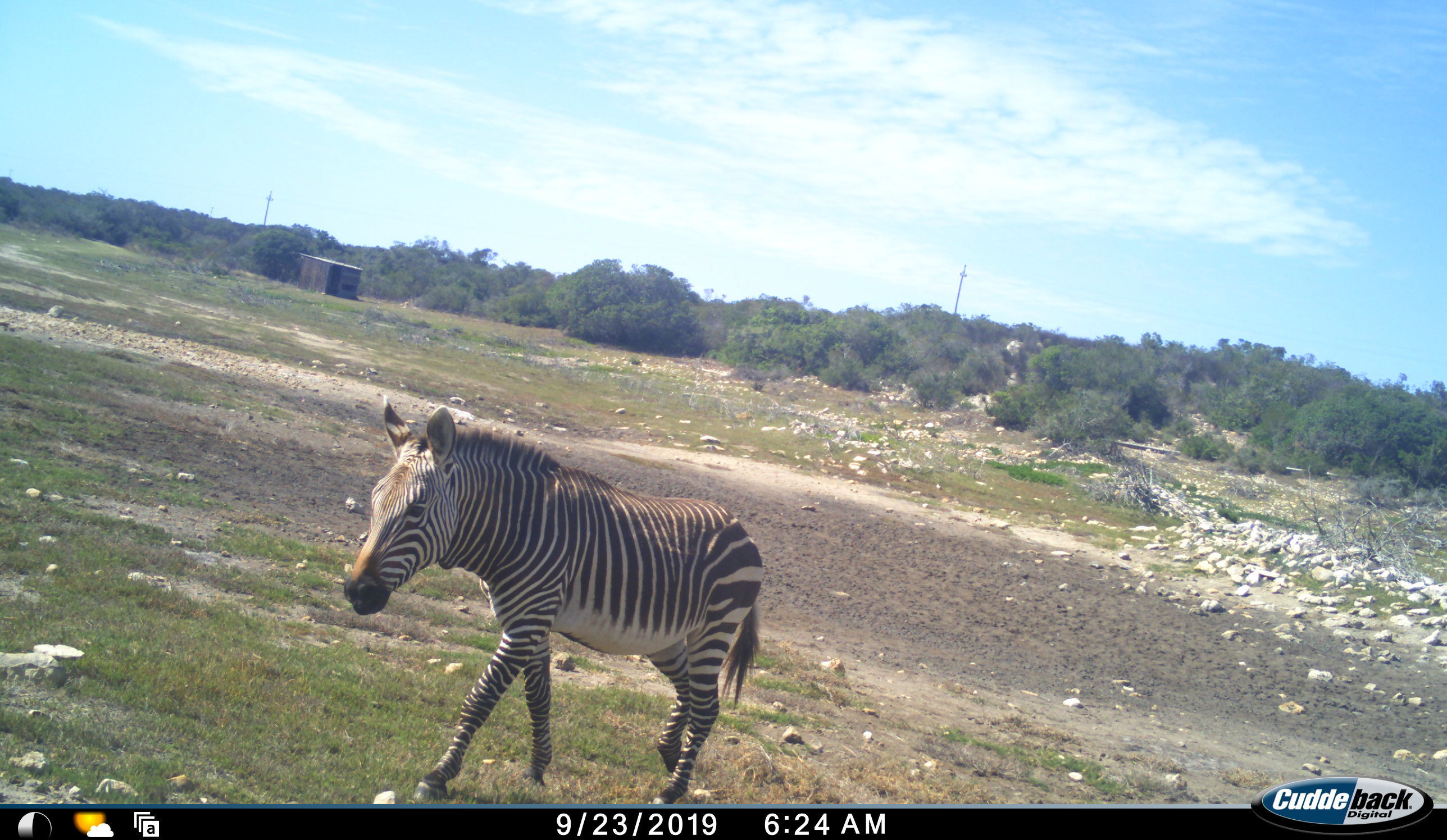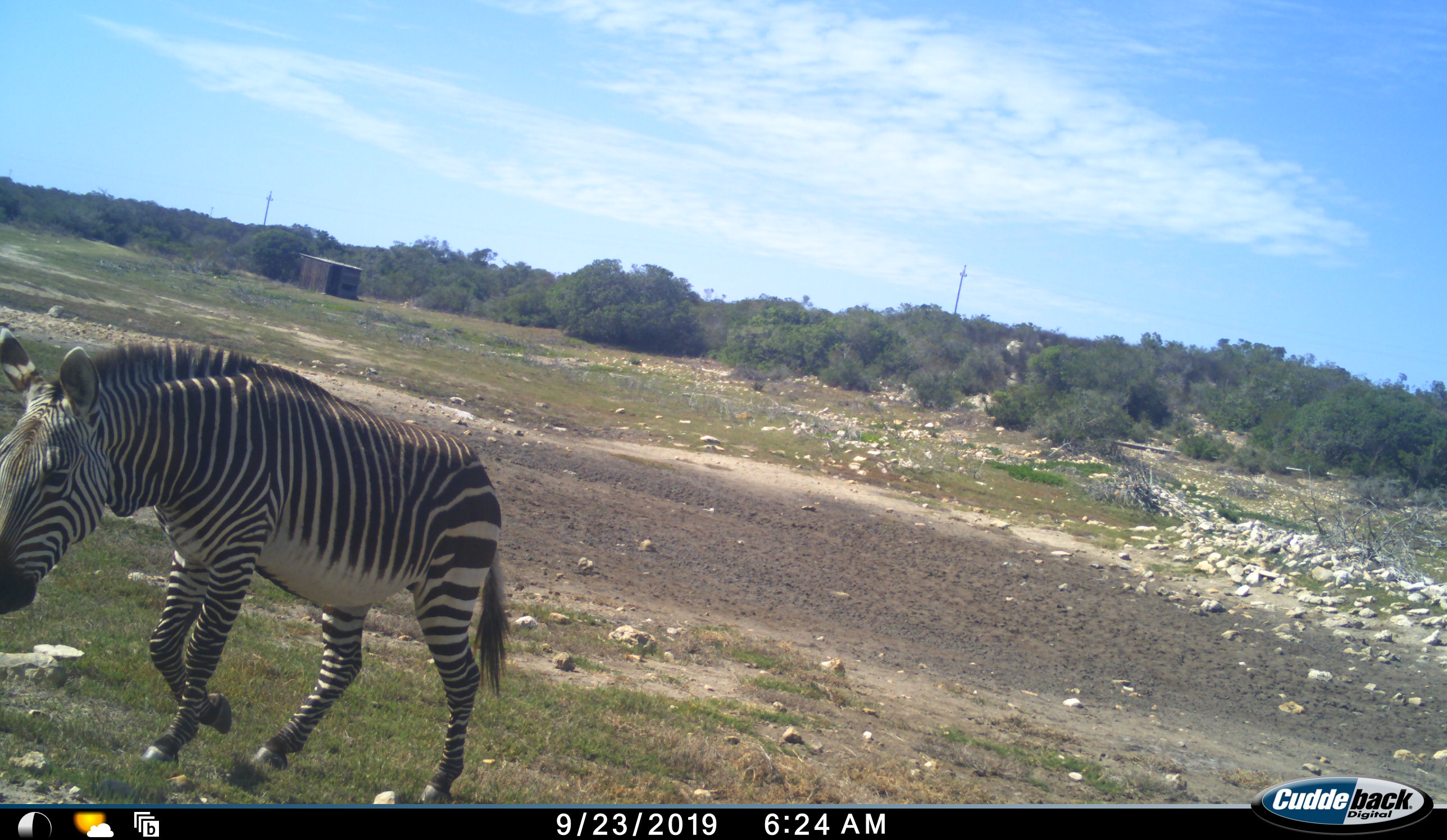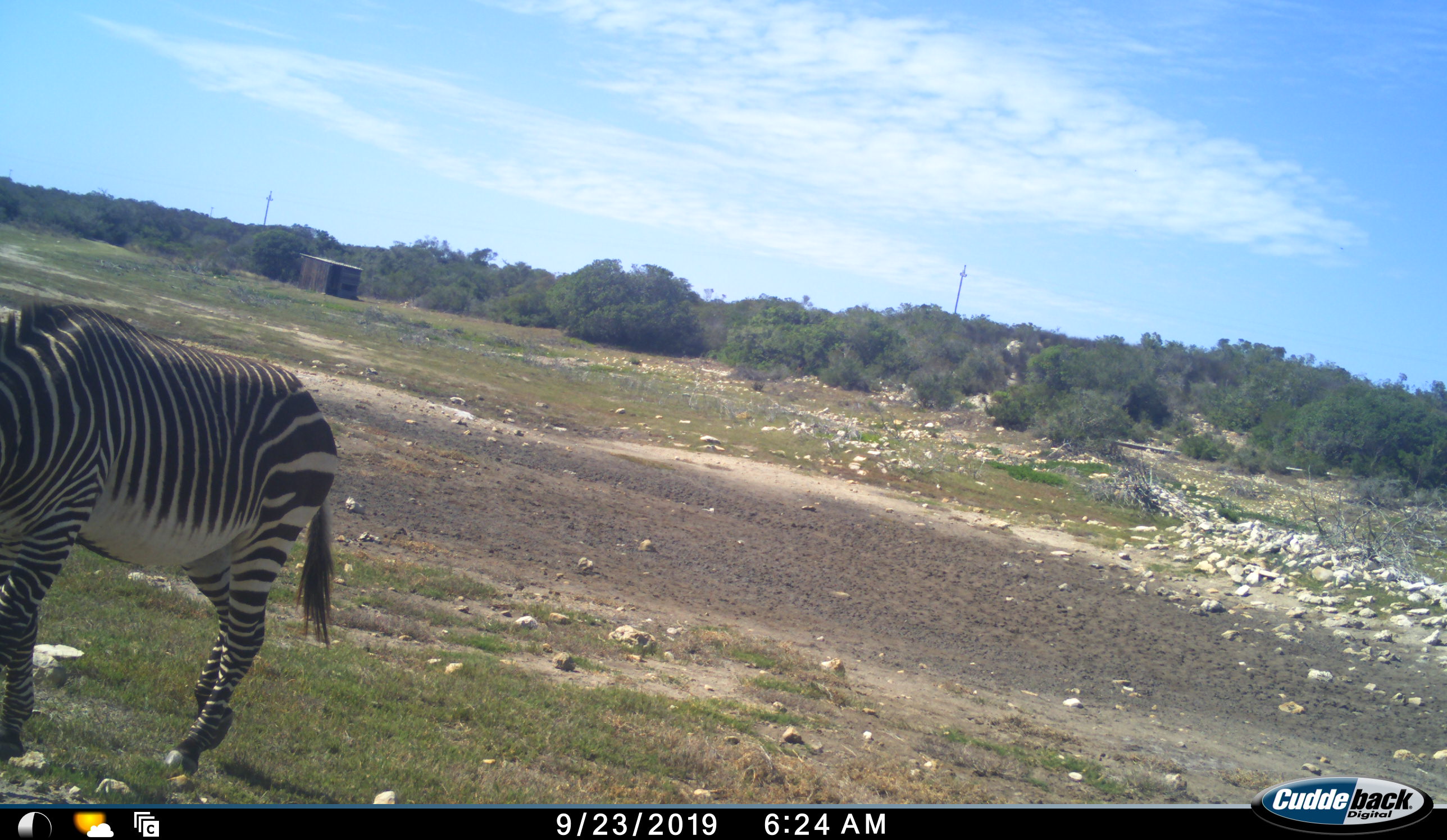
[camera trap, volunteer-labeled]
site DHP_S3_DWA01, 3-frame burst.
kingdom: Animalia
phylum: Chordata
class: Mammalia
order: Perissodactyla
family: Equidae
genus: Equus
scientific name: Equus zebra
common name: mountain zebra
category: zebramountain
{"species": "zebramountain (mountain zebra) (Equus zebra)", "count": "1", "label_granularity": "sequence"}